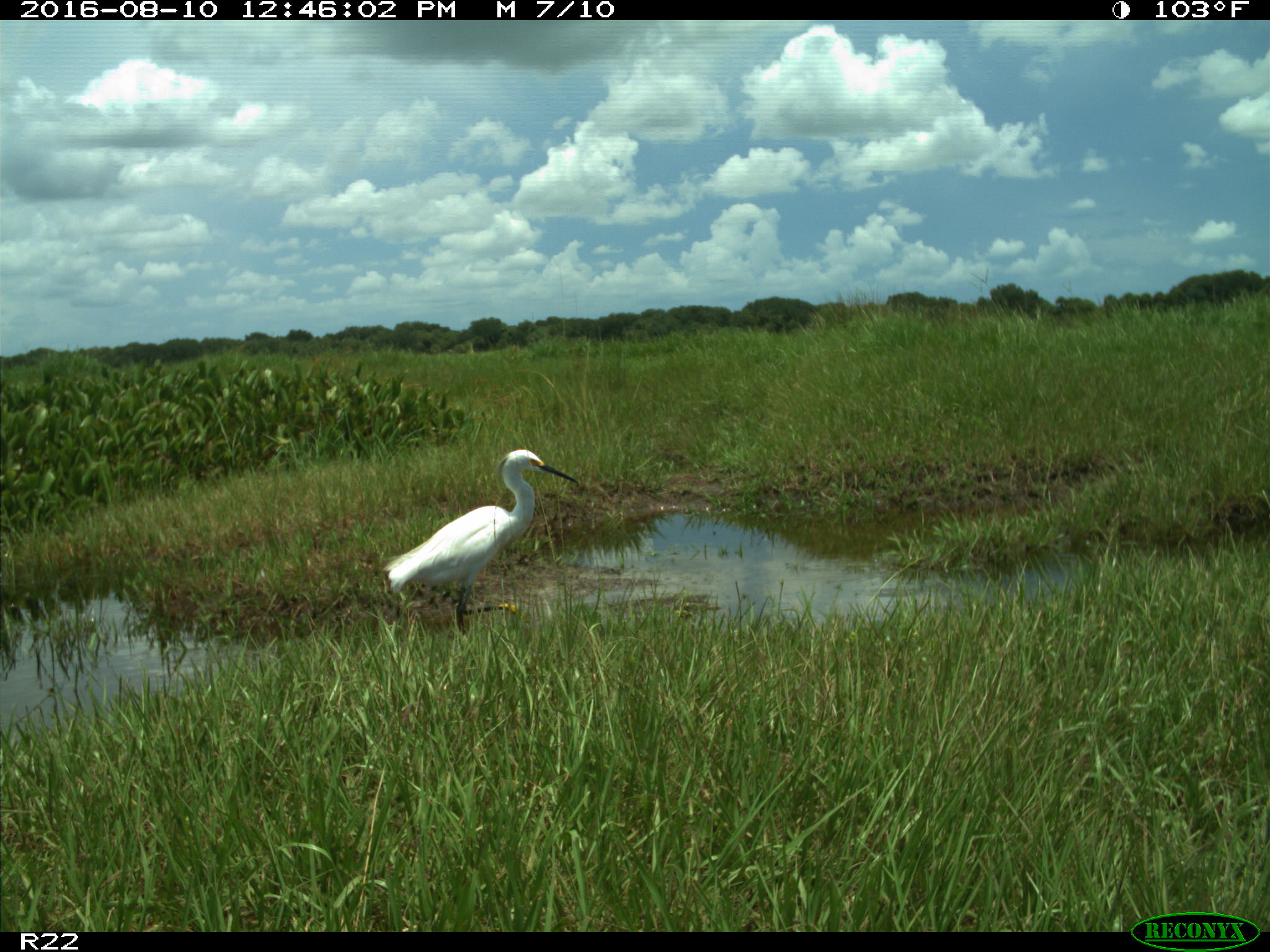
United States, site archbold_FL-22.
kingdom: Animalia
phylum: Chordata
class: Aves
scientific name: Aves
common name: birds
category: unidentified bird